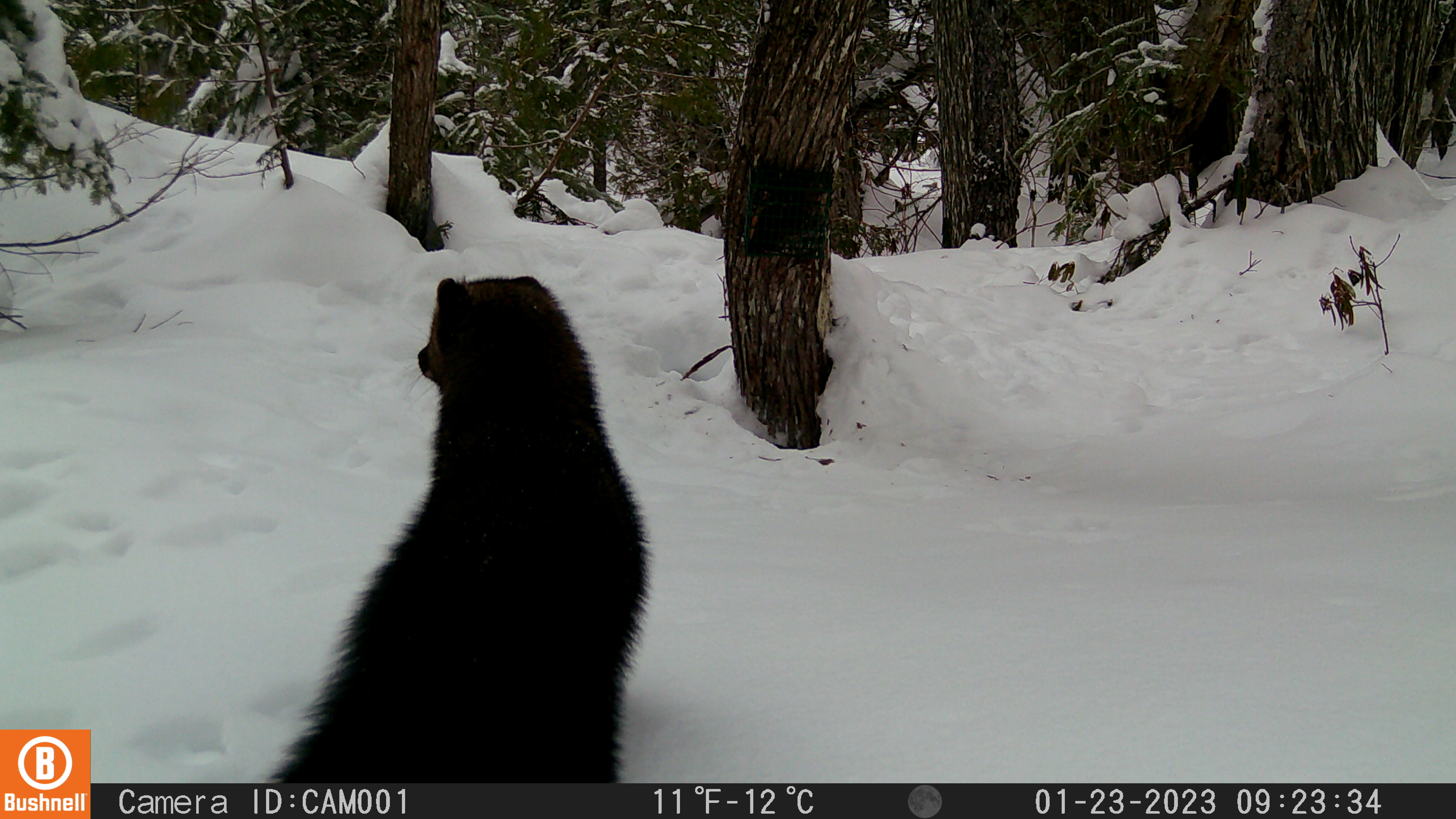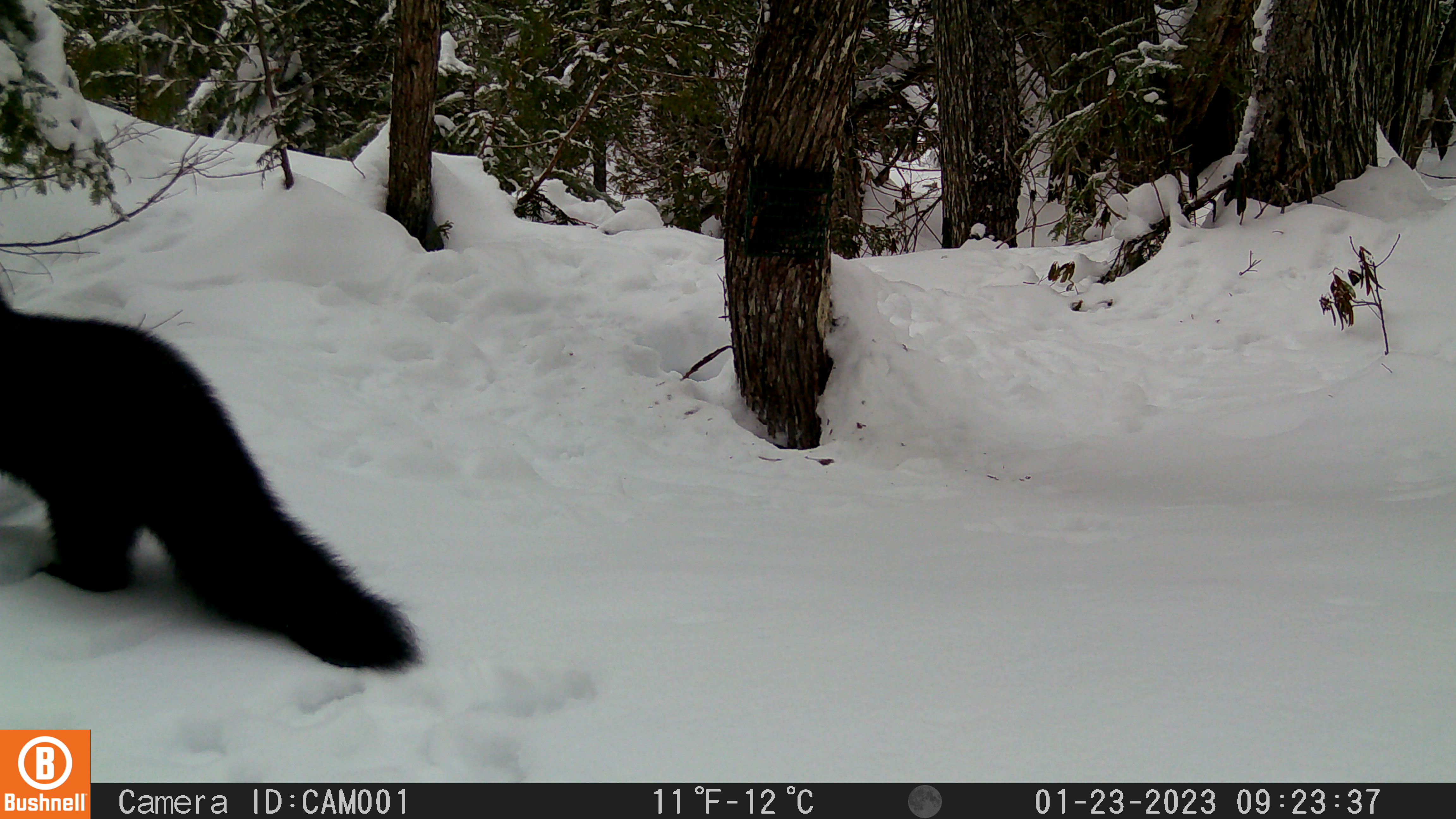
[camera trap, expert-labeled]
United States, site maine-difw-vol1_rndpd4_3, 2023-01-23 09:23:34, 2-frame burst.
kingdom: Animalia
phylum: Chordata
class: Mammalia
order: Carnivora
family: Mustelidae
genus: Pekania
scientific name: Pekania pennanti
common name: fisher